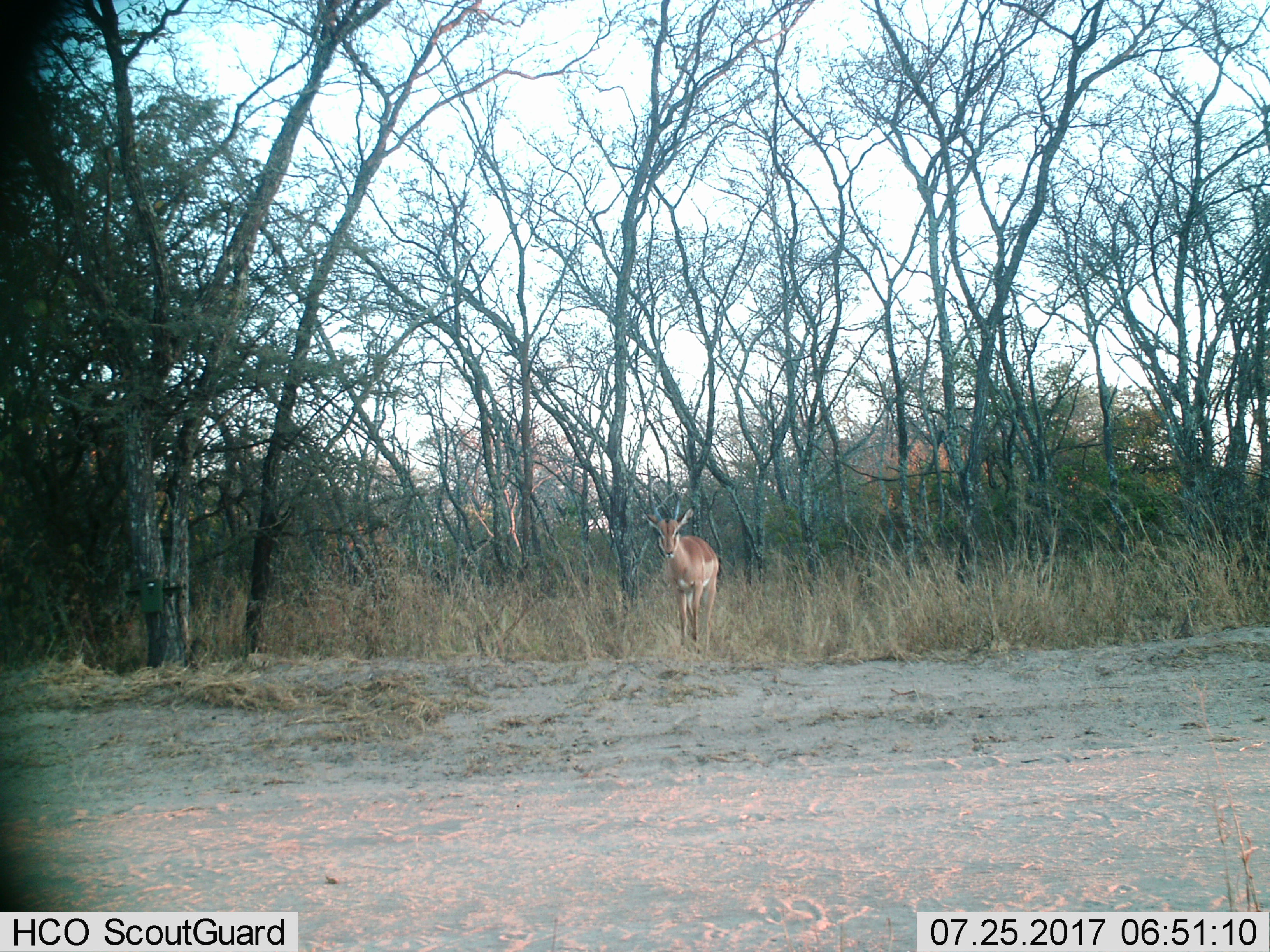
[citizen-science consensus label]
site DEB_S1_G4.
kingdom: Animalia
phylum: Chordata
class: Mammalia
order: Artiodactyla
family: Bovidae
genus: Aepyceros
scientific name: Aepyceros melampus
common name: impala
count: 1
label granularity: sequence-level